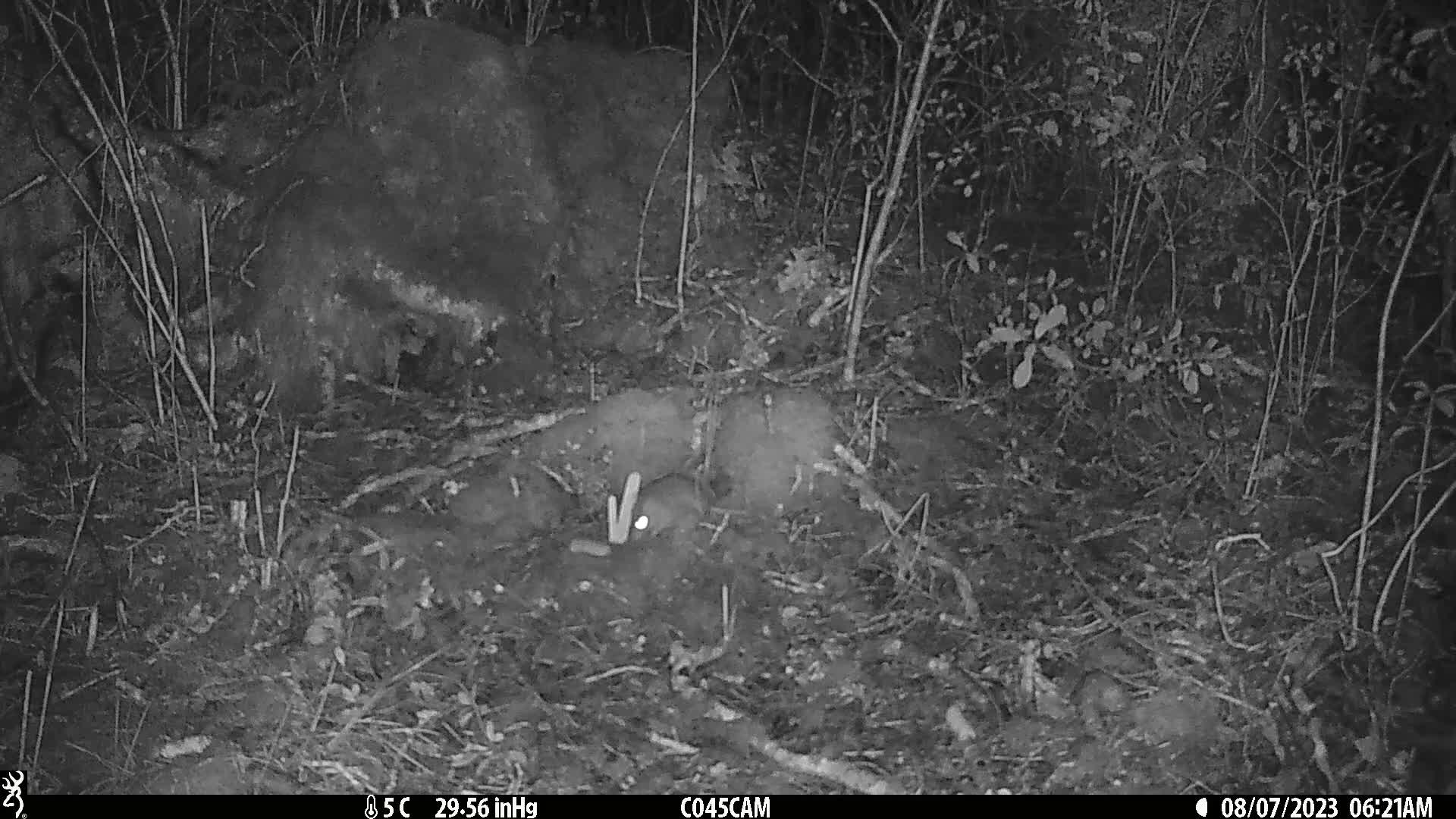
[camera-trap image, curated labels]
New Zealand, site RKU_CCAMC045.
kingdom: Animalia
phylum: Chordata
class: Mammalia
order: Rodentia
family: Muridae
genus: Rattus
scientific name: Rattus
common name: rat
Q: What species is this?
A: Rat (Rattus).